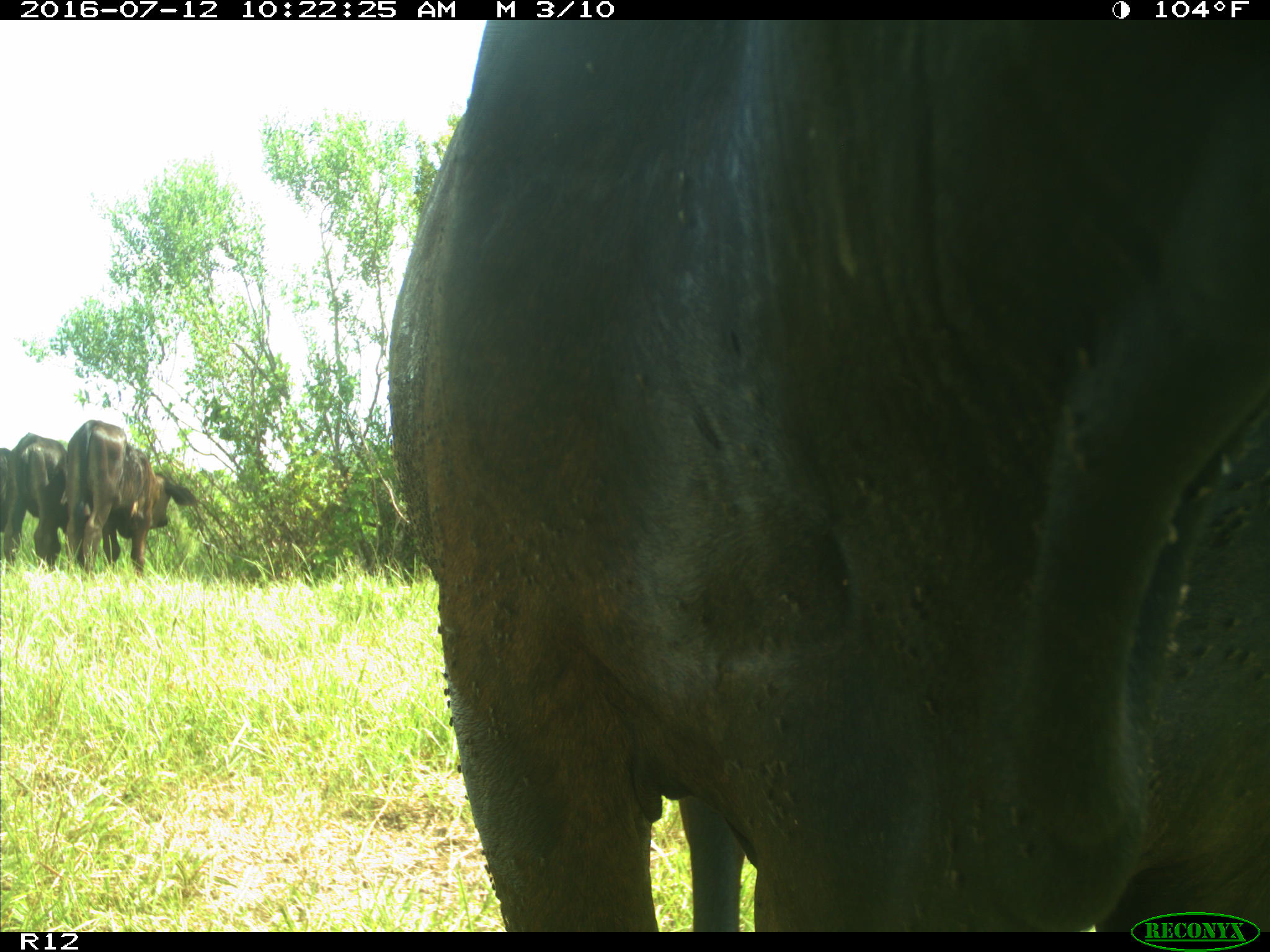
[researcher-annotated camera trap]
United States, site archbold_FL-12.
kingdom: Animalia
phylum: Chordata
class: Mammalia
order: Artiodactyla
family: Bovidae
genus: Bos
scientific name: Bos taurus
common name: domestic cow